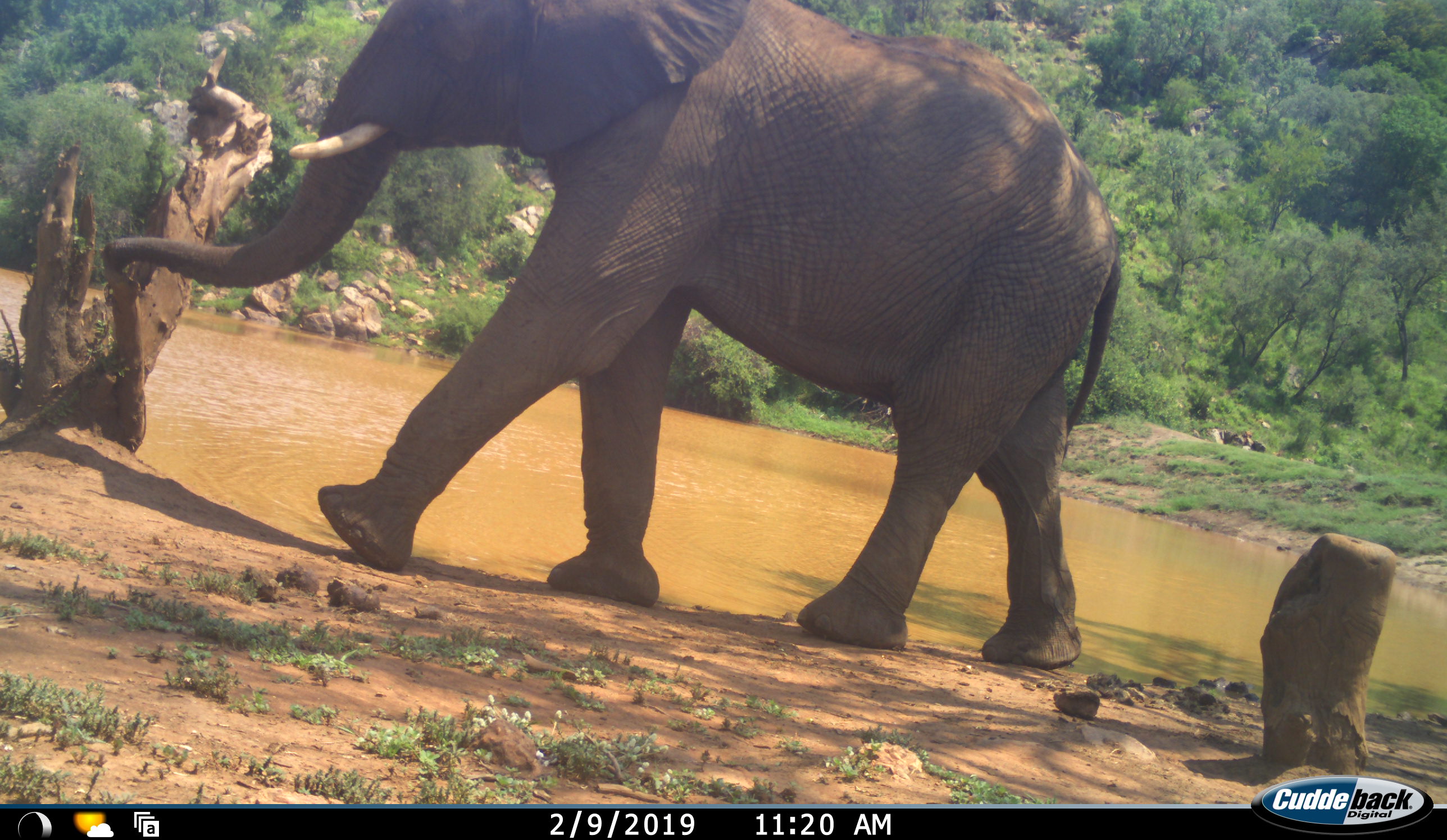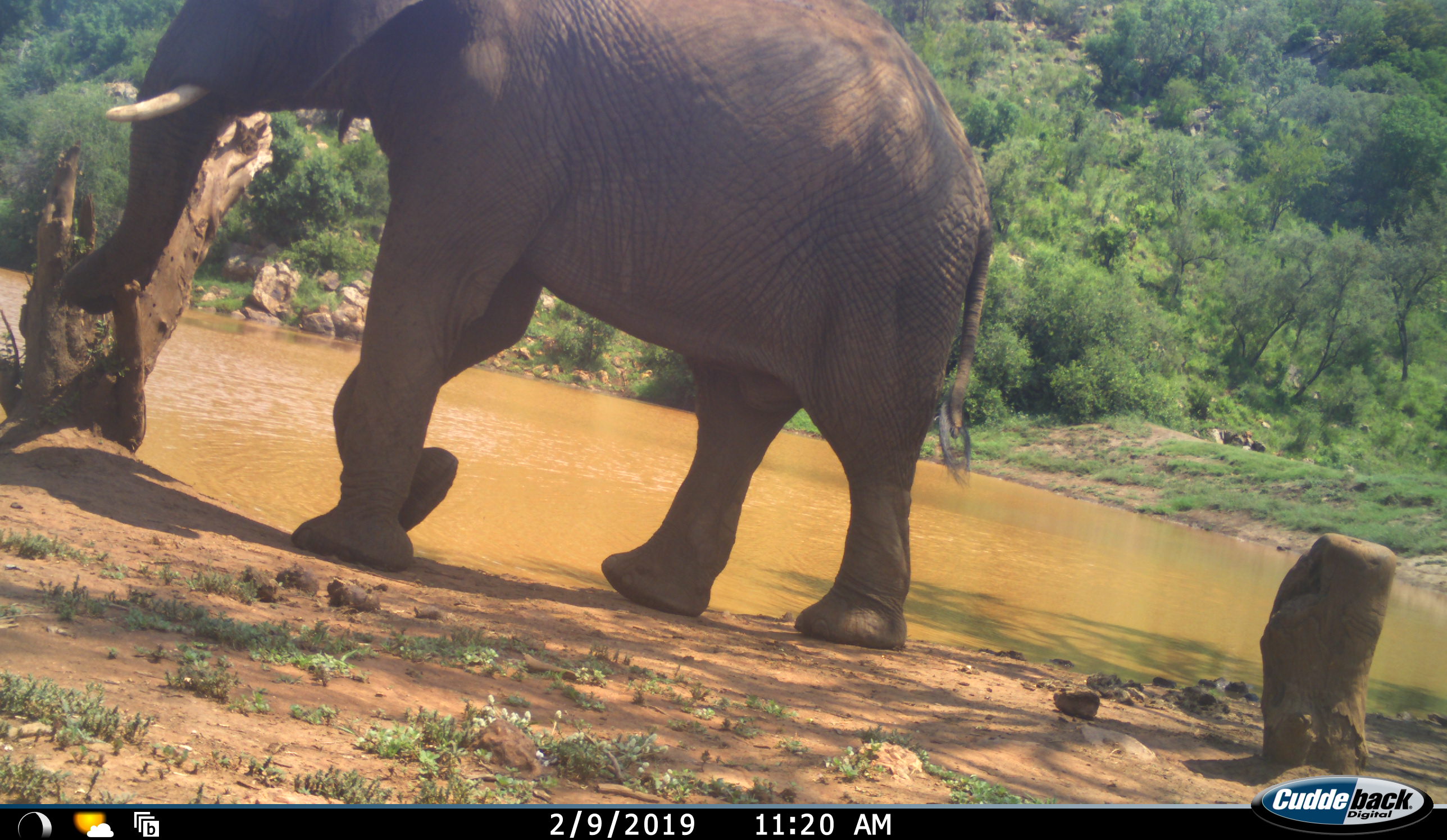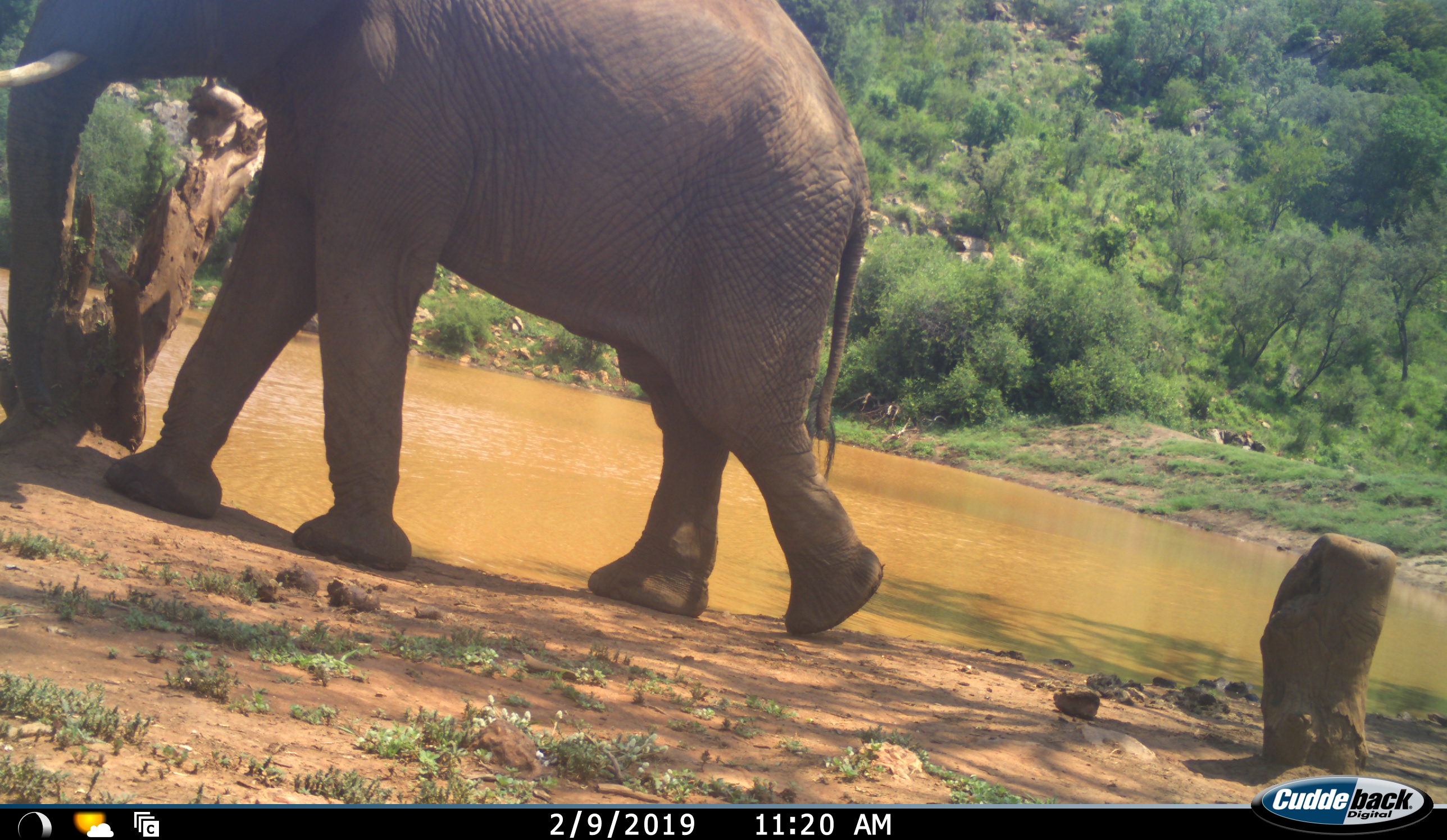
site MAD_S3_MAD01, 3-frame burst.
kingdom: Animalia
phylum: Chordata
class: Mammalia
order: Proboscidea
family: Elephantidae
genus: Loxodonta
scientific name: Loxodonta africana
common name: african bush elephant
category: elephant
Elephant (african bush elephant) (Loxodonta africana), count 1. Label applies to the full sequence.